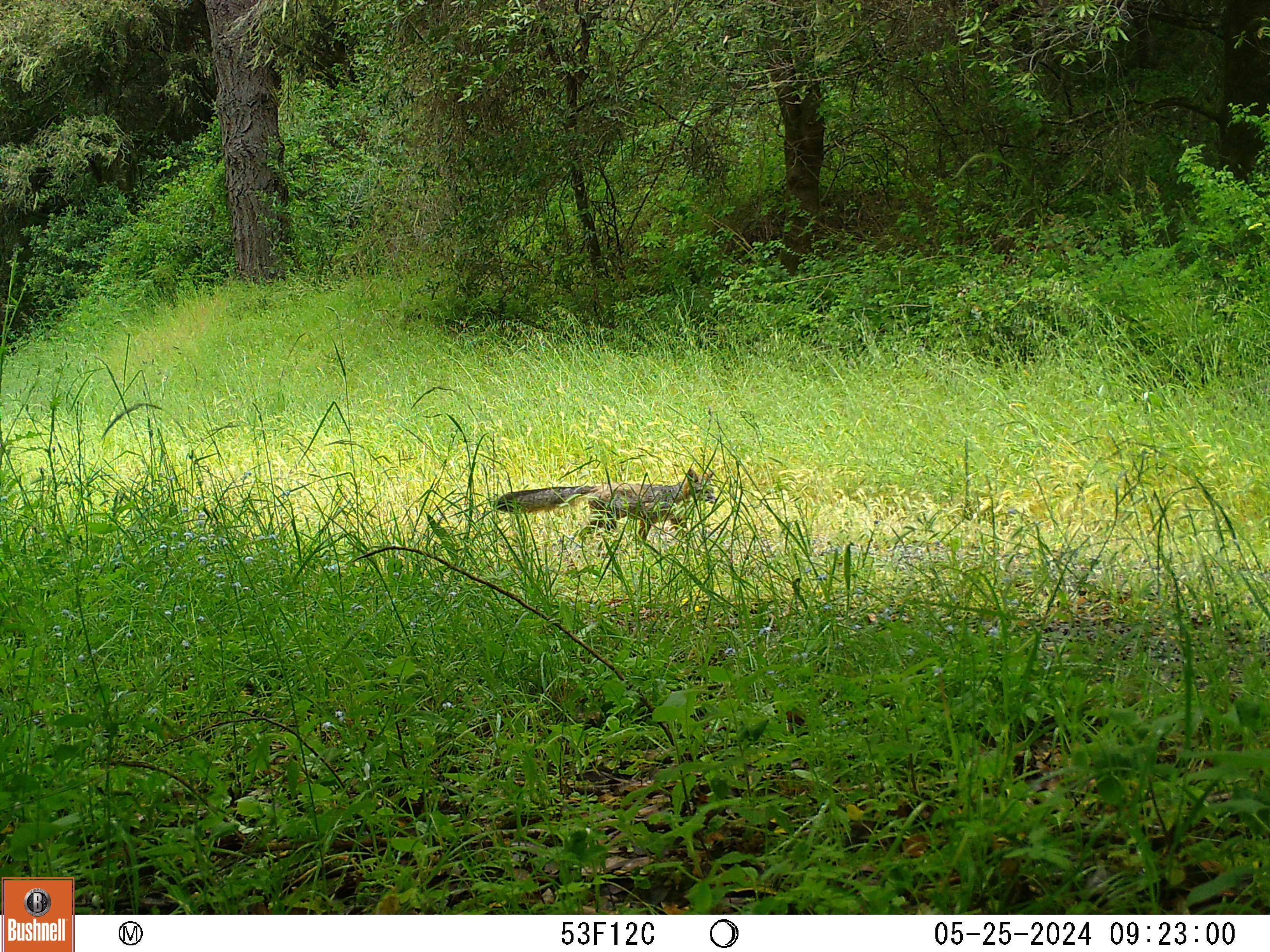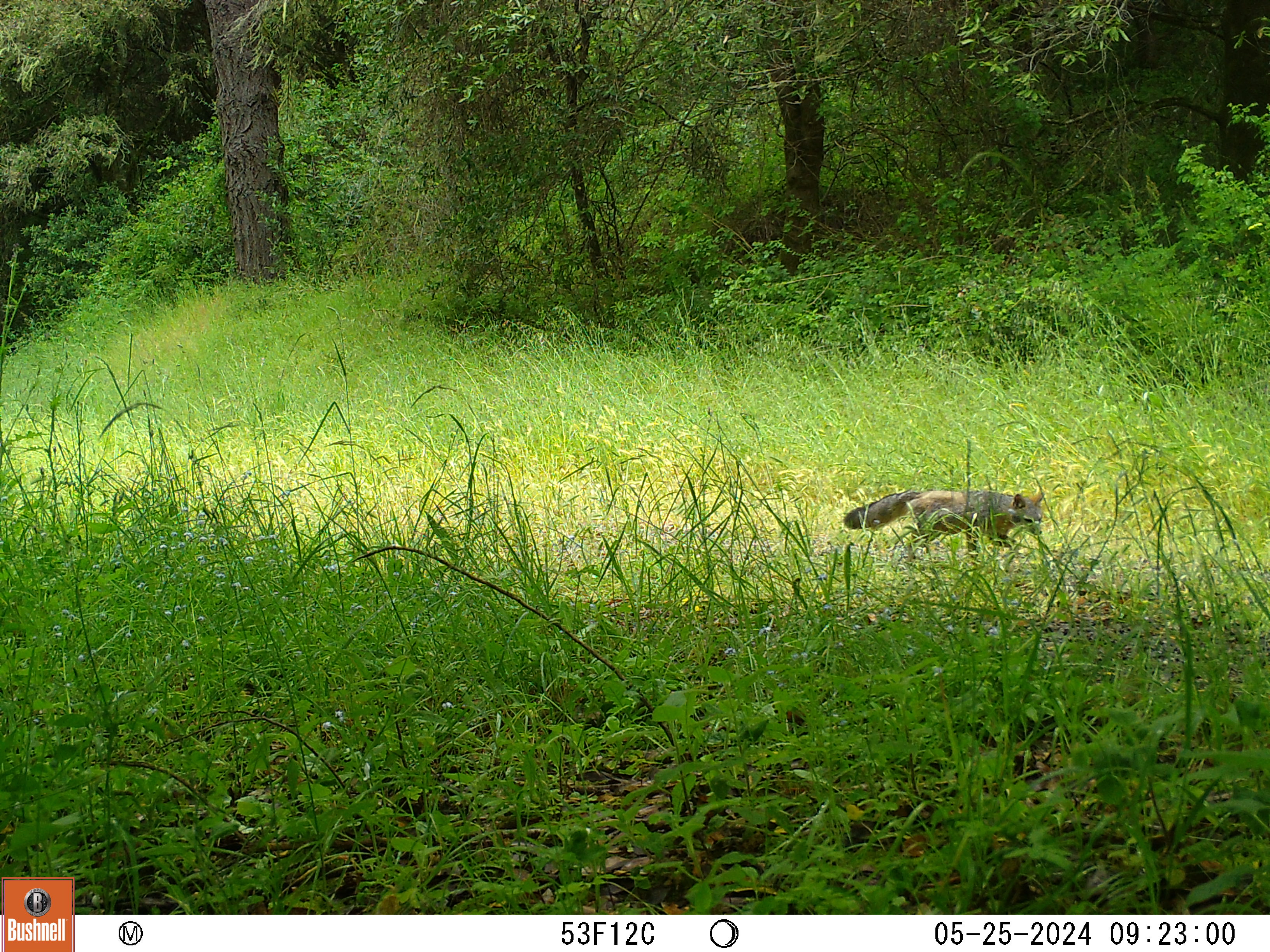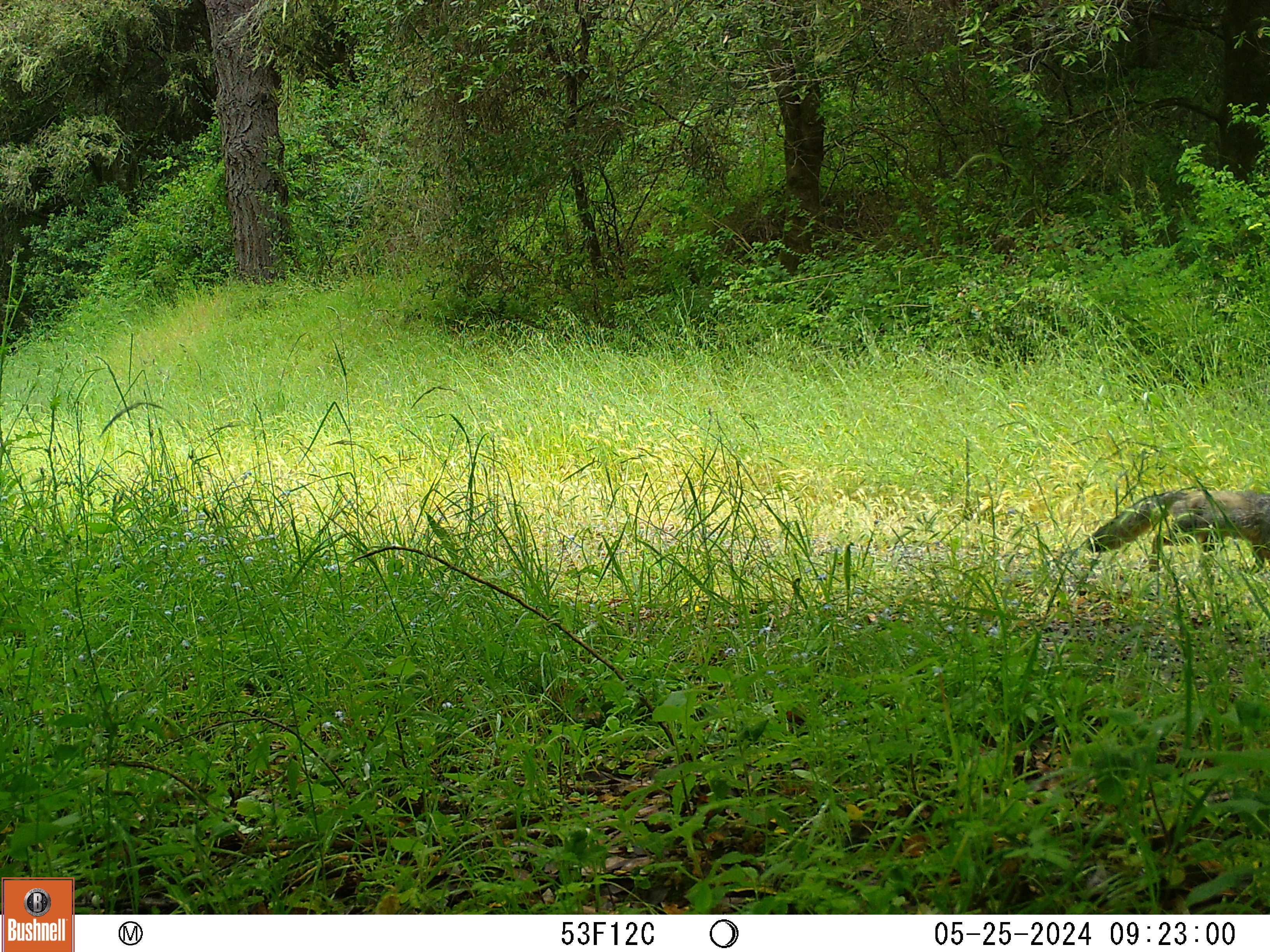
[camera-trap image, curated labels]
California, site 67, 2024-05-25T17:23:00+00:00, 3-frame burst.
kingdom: Animalia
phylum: Chordata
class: Mammalia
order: Carnivora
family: Canidae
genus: Urocyon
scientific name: Urocyon cinereoargenteus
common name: gray fox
Gray fox (Urocyon cinereoargenteus).